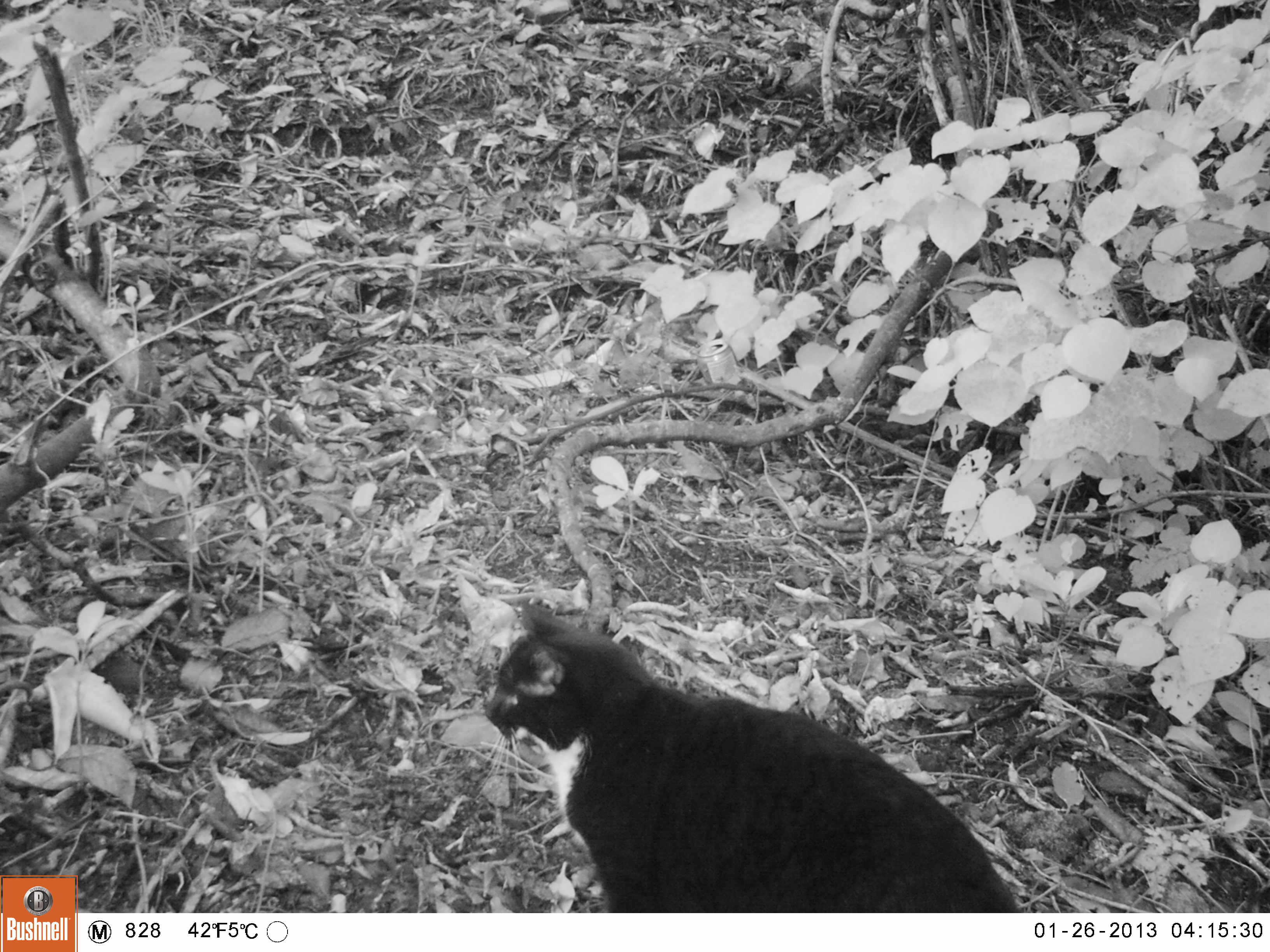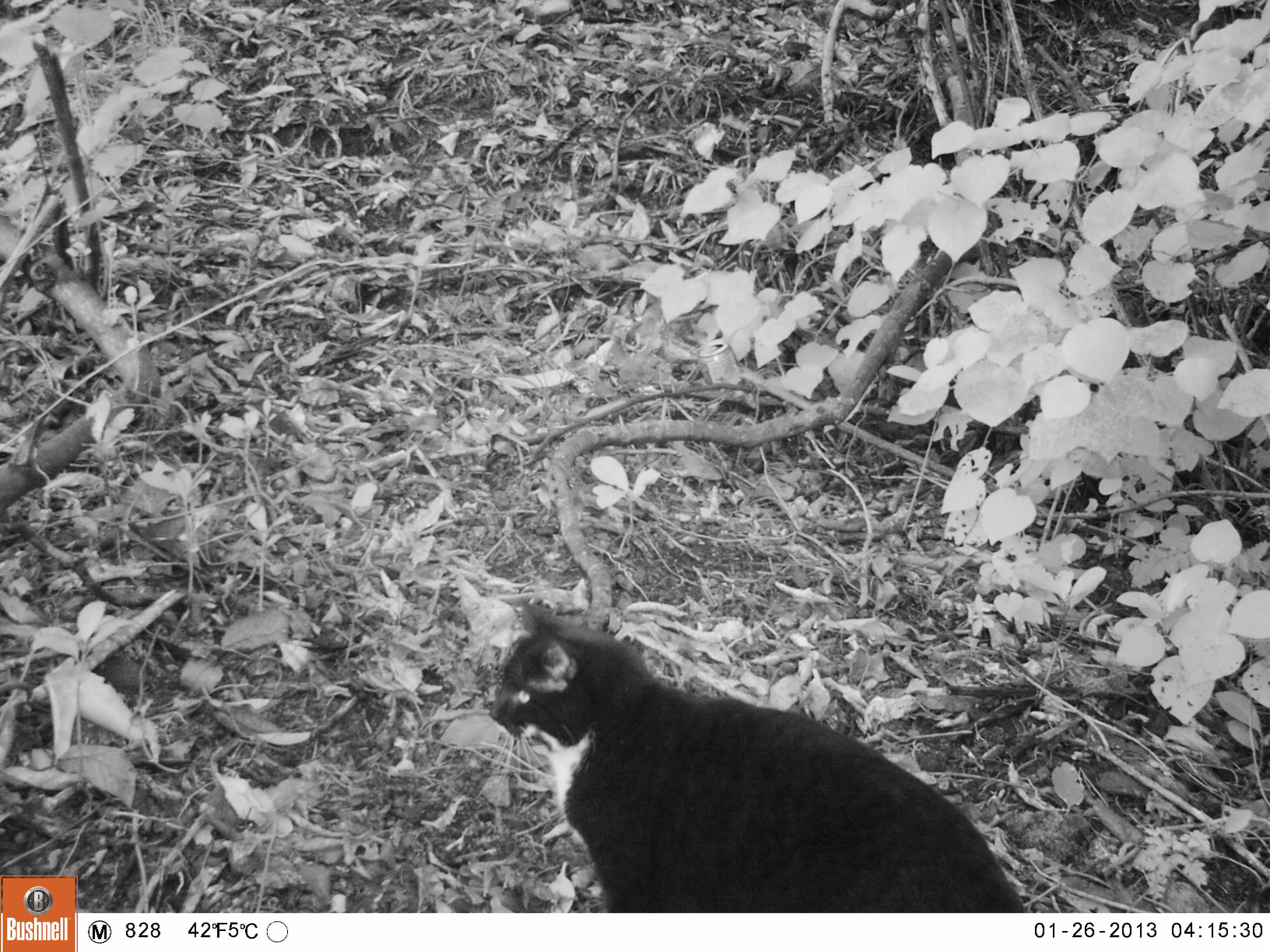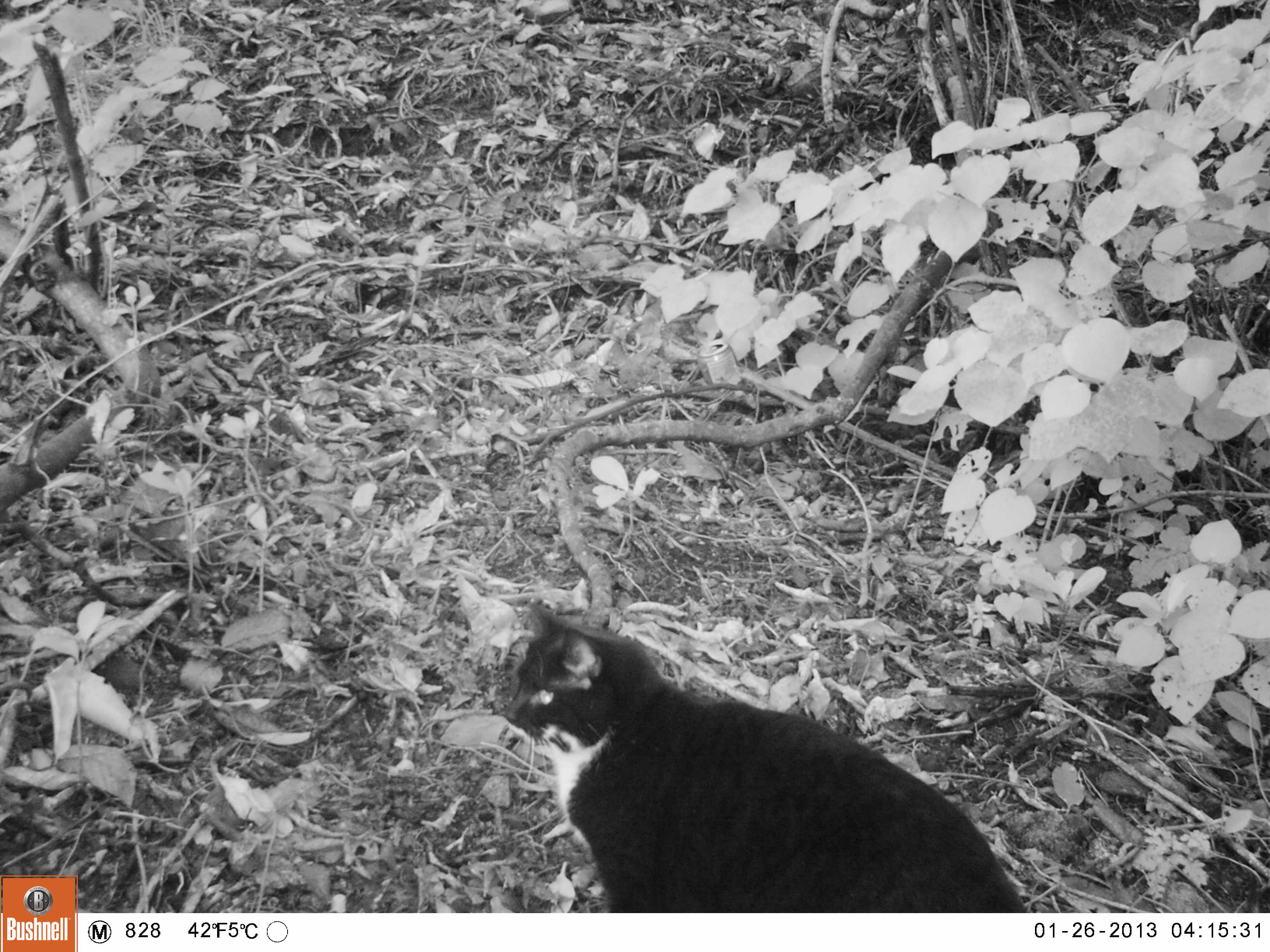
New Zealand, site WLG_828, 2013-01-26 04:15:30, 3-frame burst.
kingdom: Animalia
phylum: Chordata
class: Mammalia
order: Carnivora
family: Felidae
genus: Felis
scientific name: Felis catus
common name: domestic cat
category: cat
Cat (domestic cat) (Felis catus).